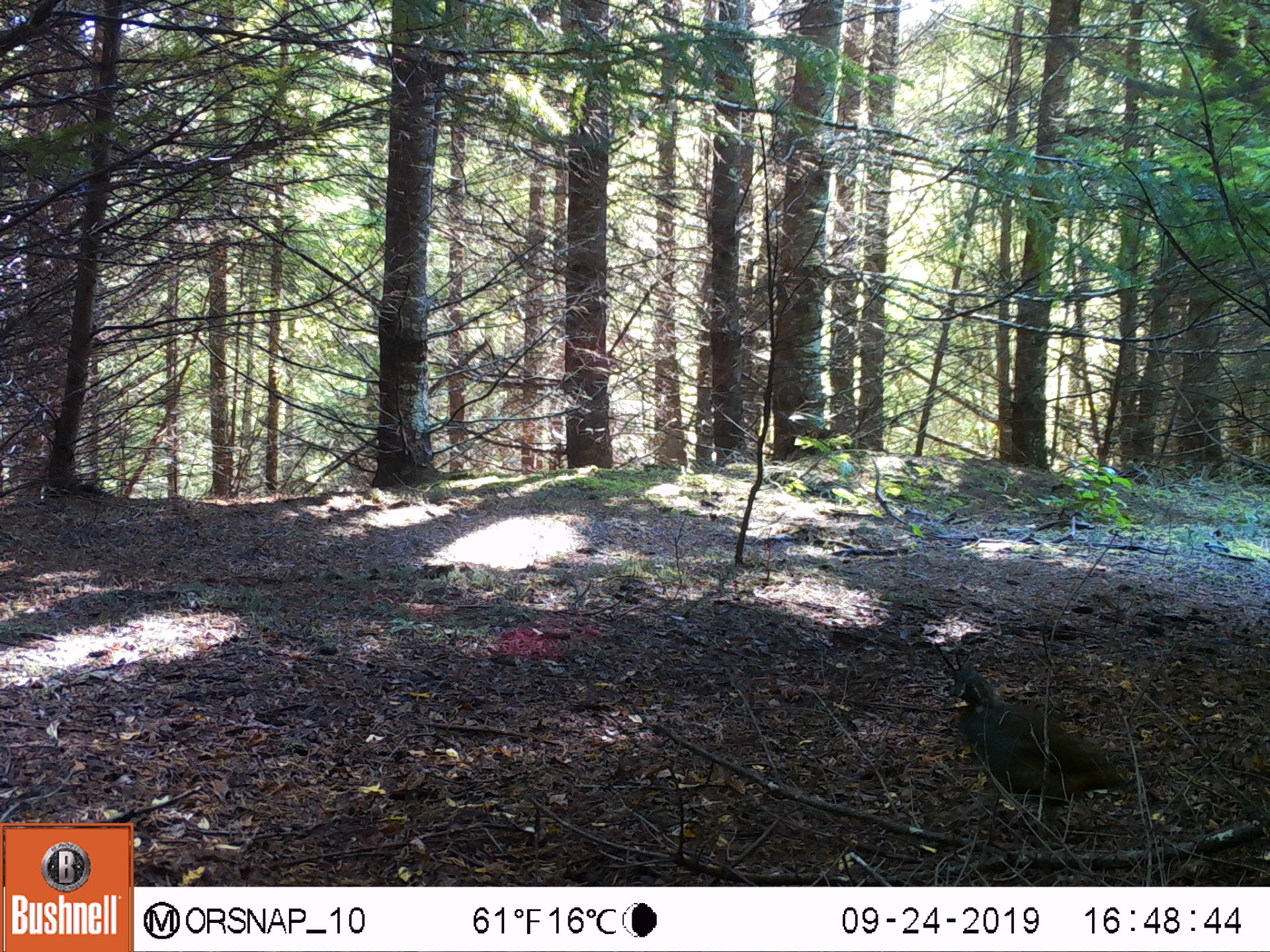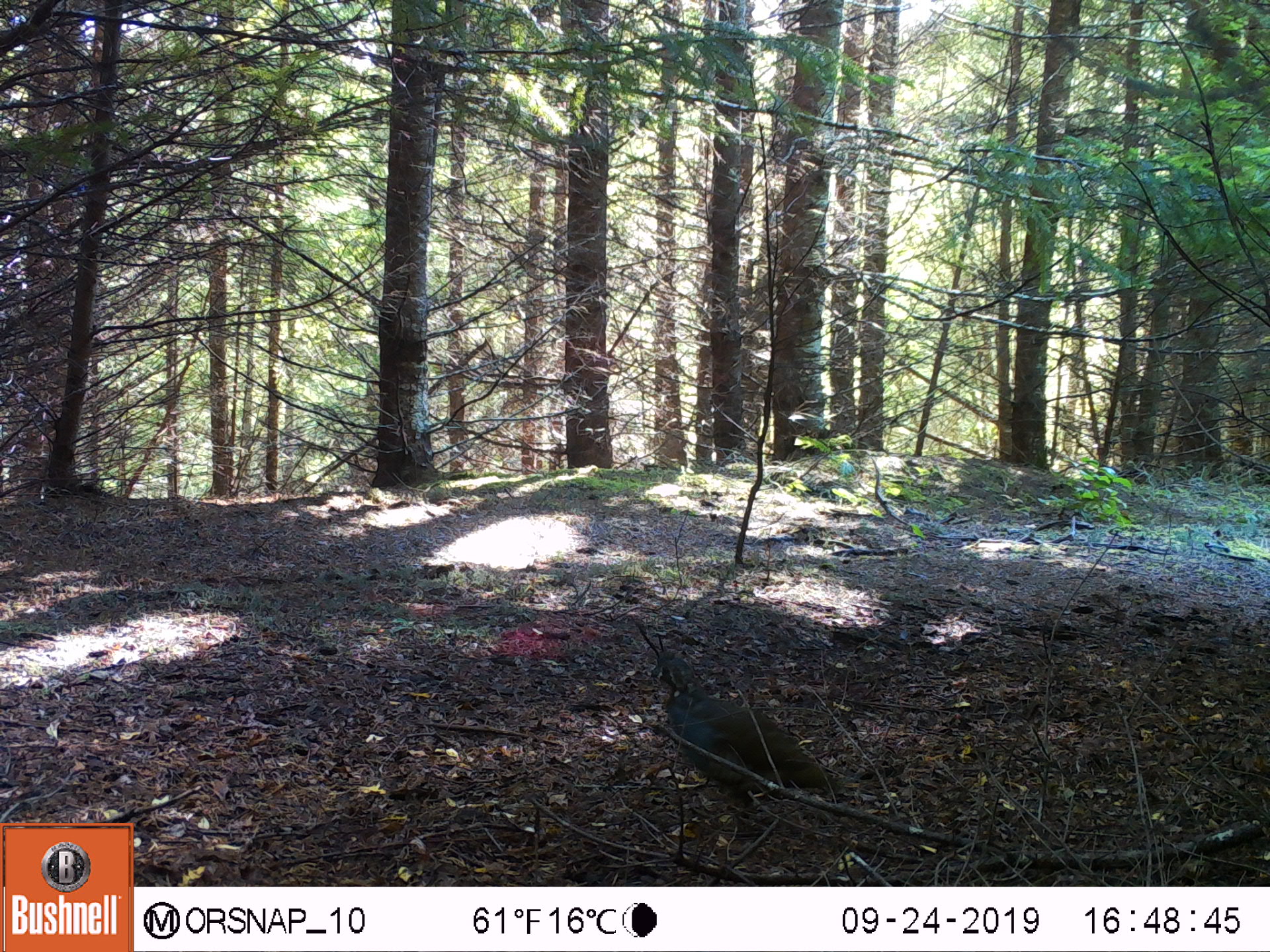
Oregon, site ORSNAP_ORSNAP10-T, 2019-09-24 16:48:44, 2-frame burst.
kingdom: Animalia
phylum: Chordata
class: Aves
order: Galliformes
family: Odontophoridae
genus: Oreortyx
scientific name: Oreortyx pictus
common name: mountain quail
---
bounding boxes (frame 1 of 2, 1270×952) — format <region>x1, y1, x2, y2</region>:
mountain quail: <region>932, 649, 1140, 833</region>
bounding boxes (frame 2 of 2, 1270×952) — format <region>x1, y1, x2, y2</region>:
mountain quail: <region>610, 642, 854, 843</region>